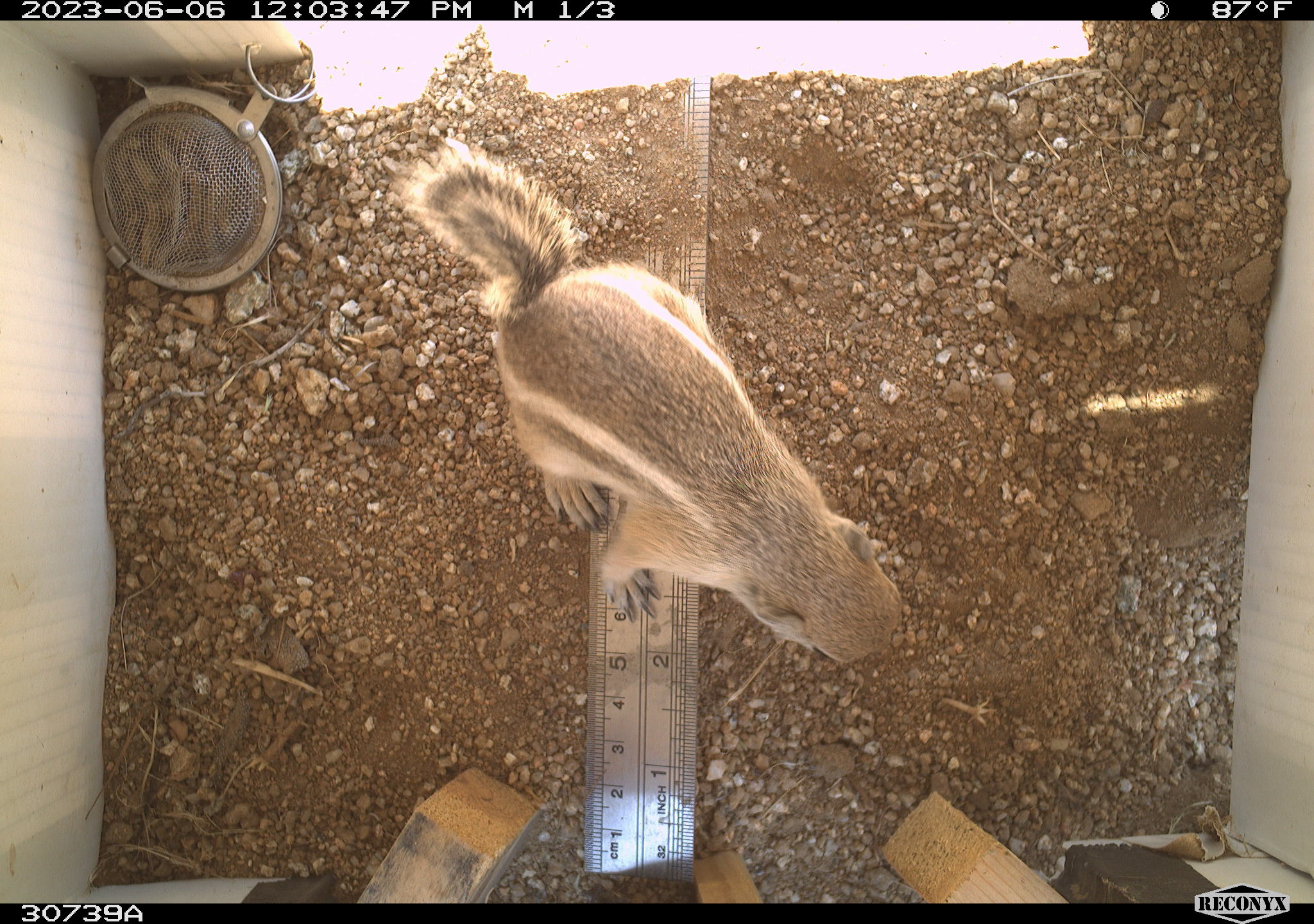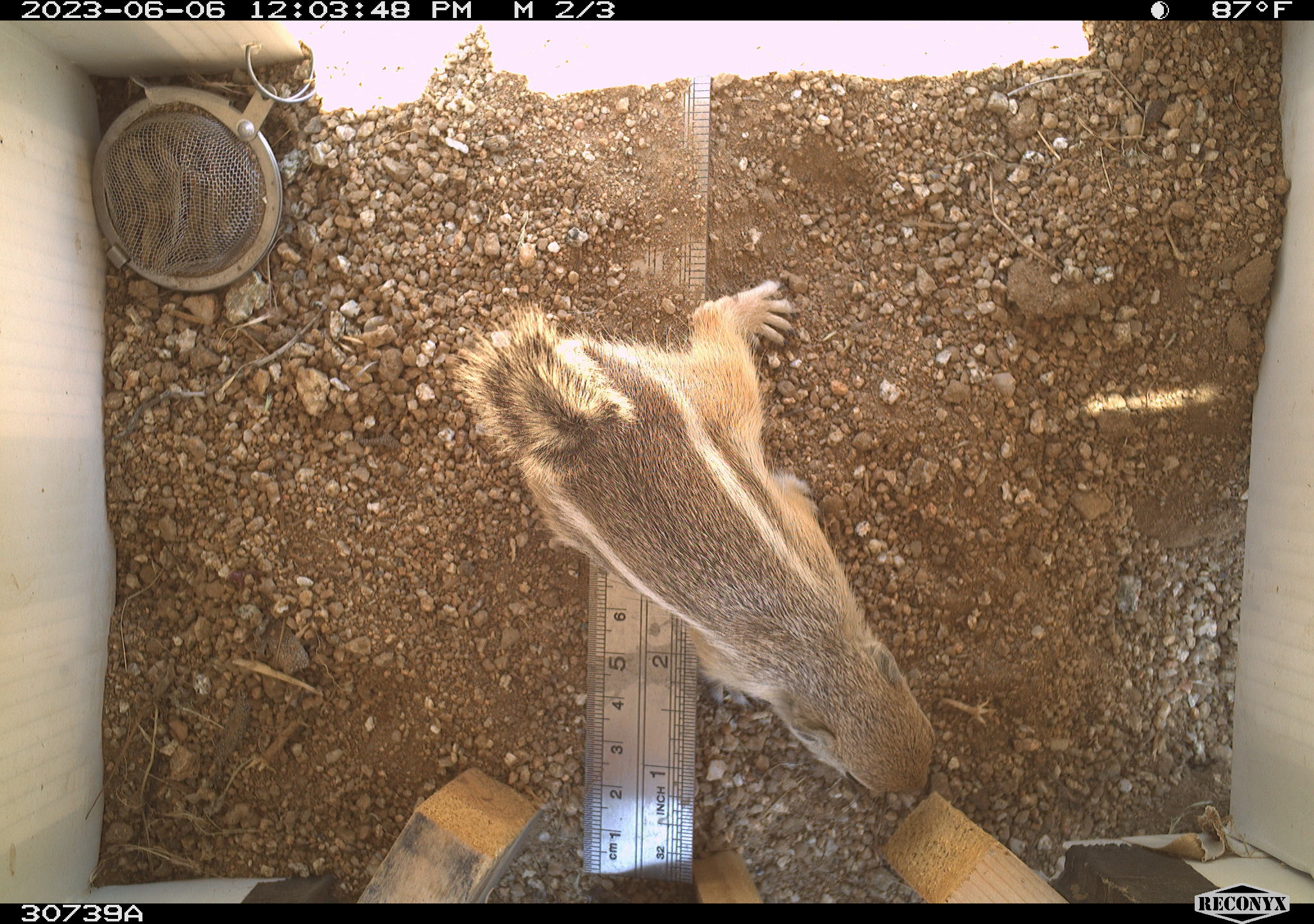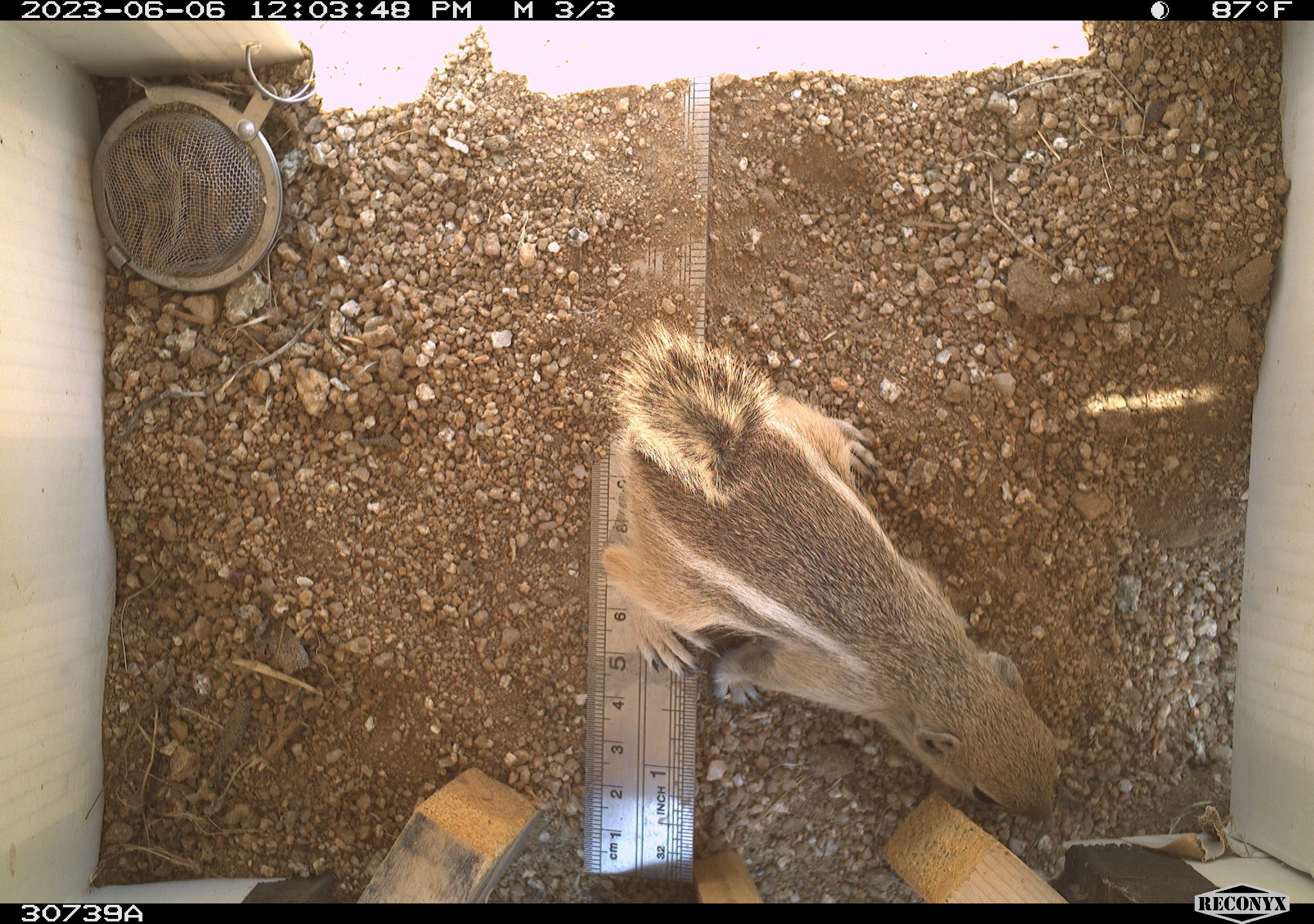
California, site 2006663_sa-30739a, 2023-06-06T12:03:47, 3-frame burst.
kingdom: Animalia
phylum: Chordata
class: Mammalia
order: Rodentia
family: Sciuridae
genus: Ammospermophilus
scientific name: Ammospermophilus leucurus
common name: white-tailed antelope squirrel